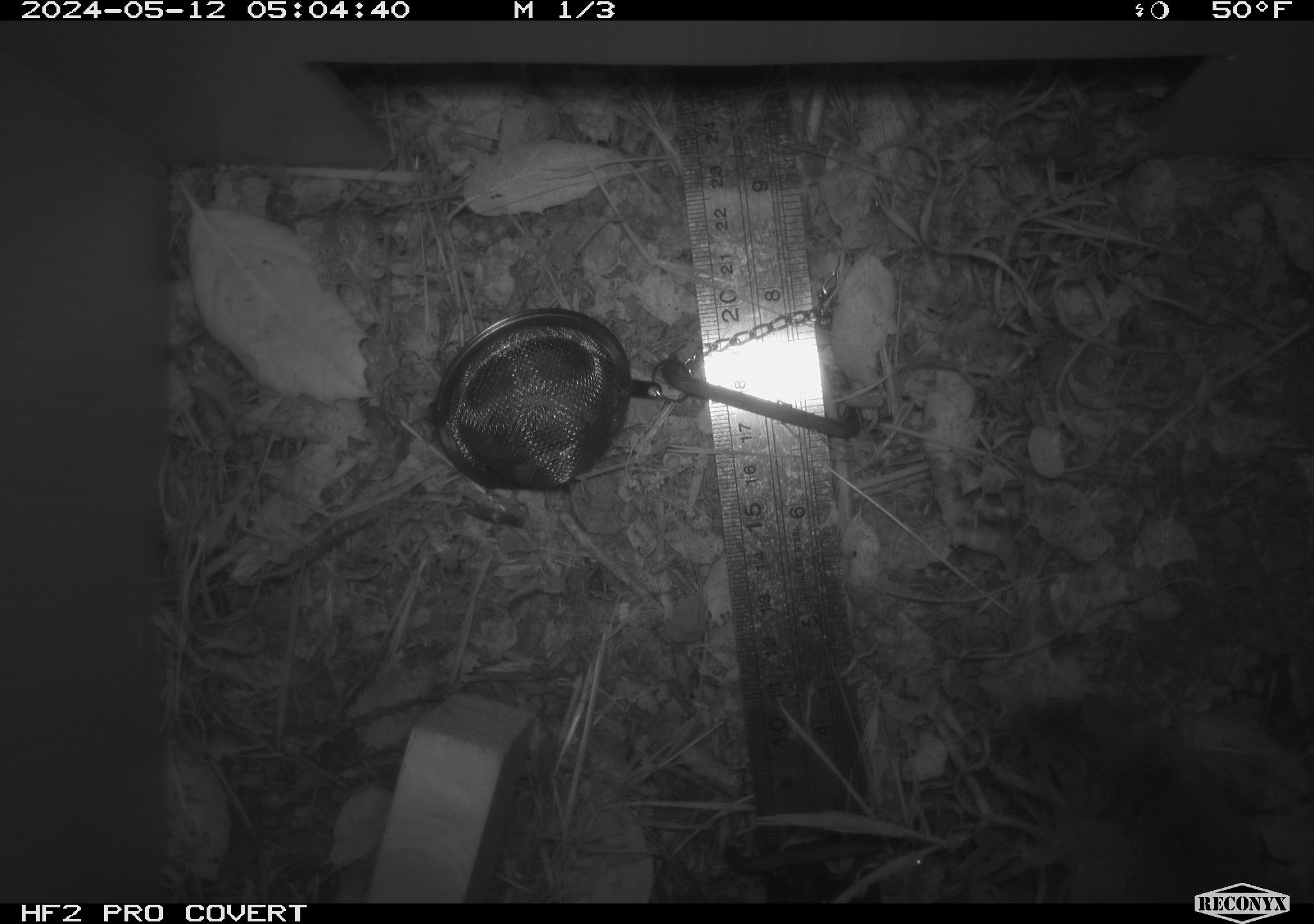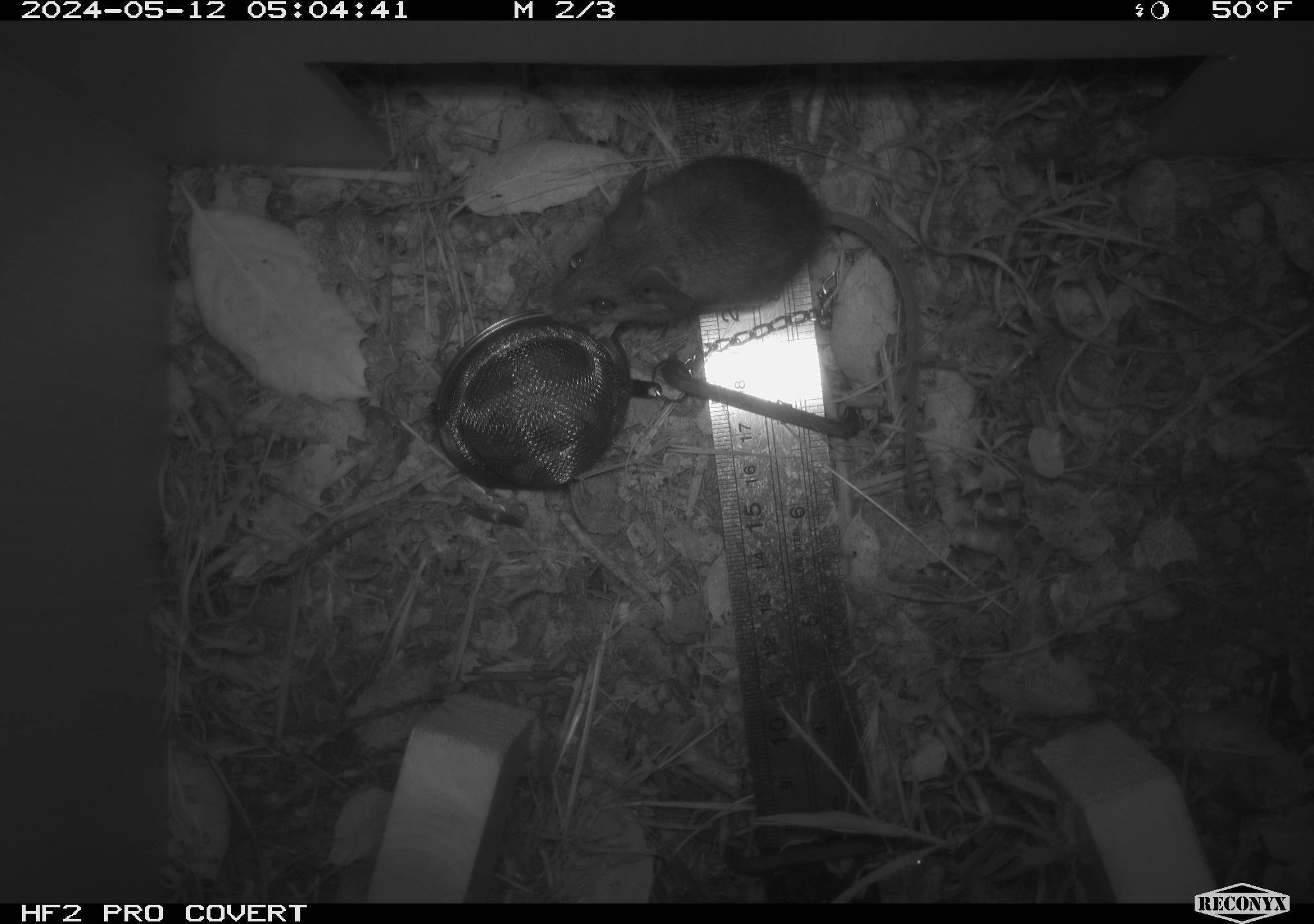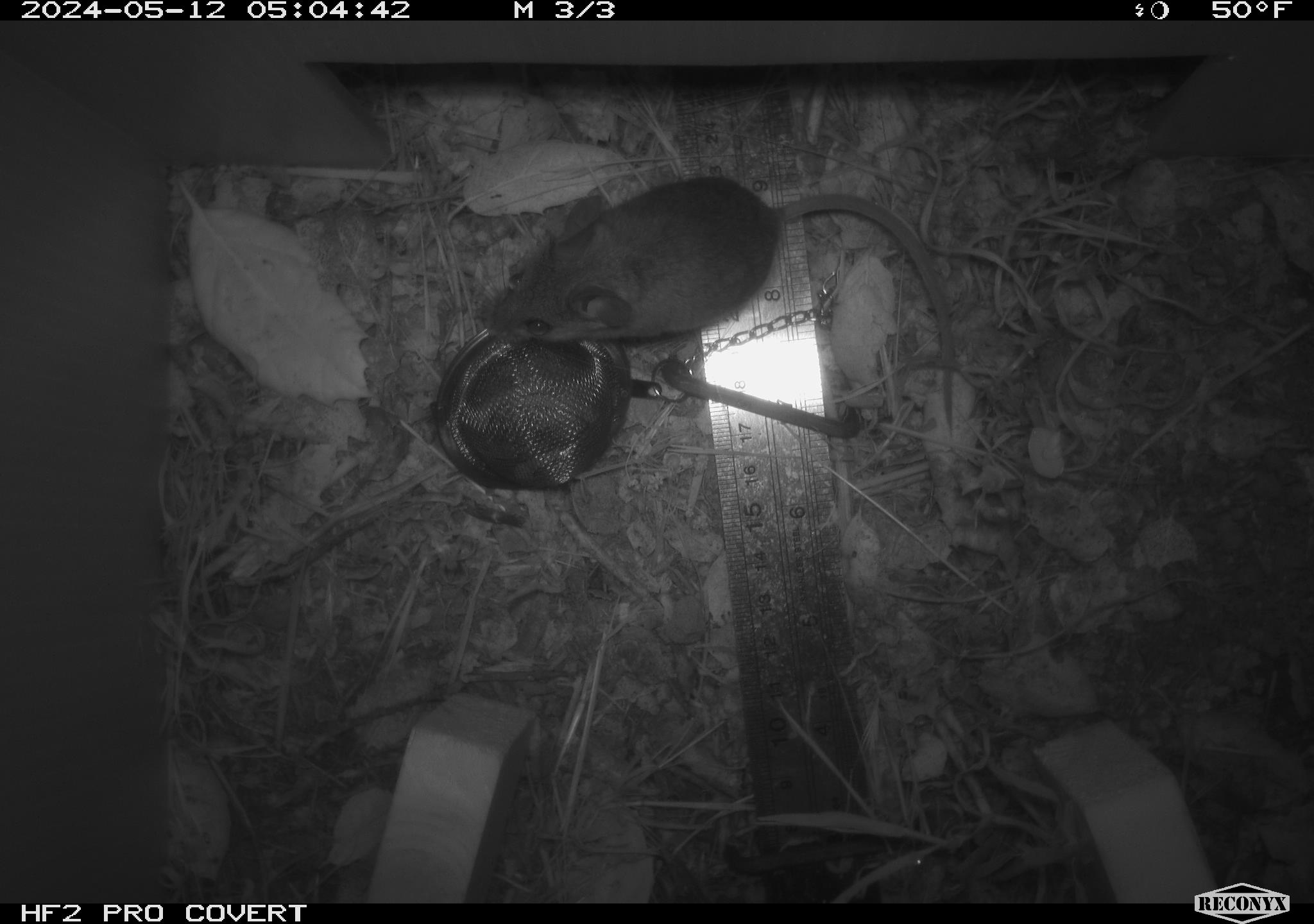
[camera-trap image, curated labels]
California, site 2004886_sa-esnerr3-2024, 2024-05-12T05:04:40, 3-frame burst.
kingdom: Animalia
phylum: Chordata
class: Mammalia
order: Rodentia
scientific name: Rodentia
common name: rodent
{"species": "rodent (Rodentia)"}